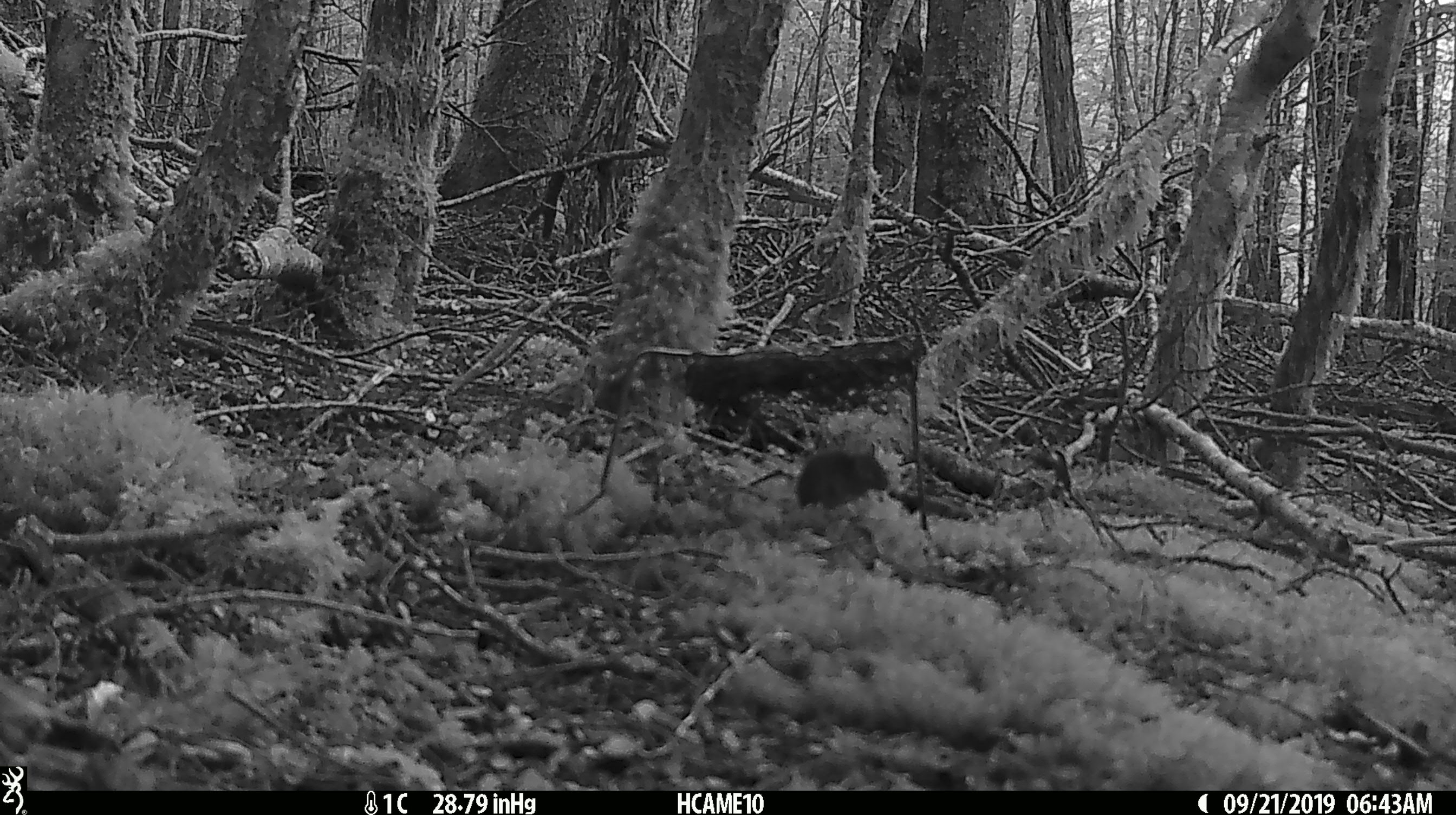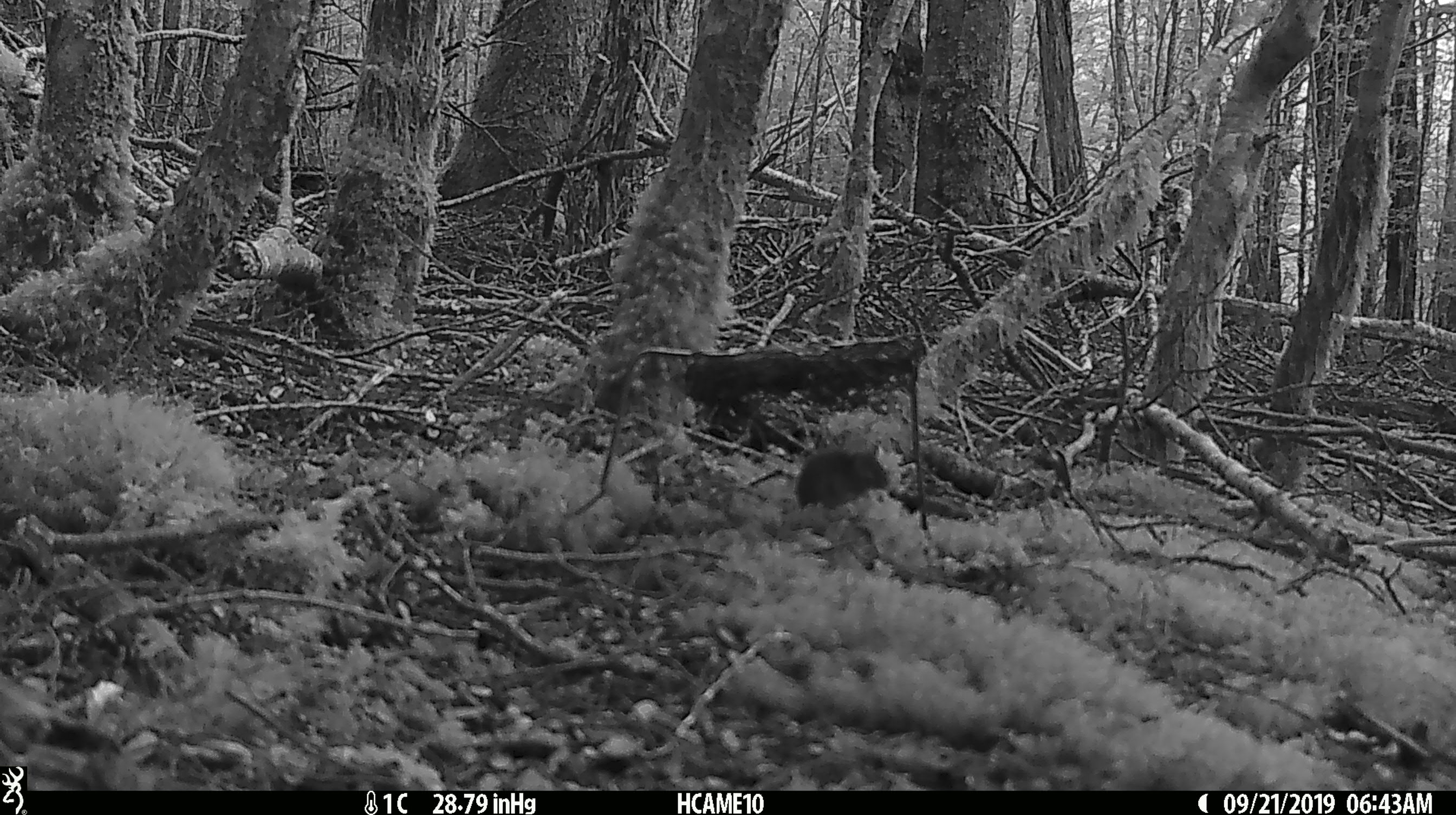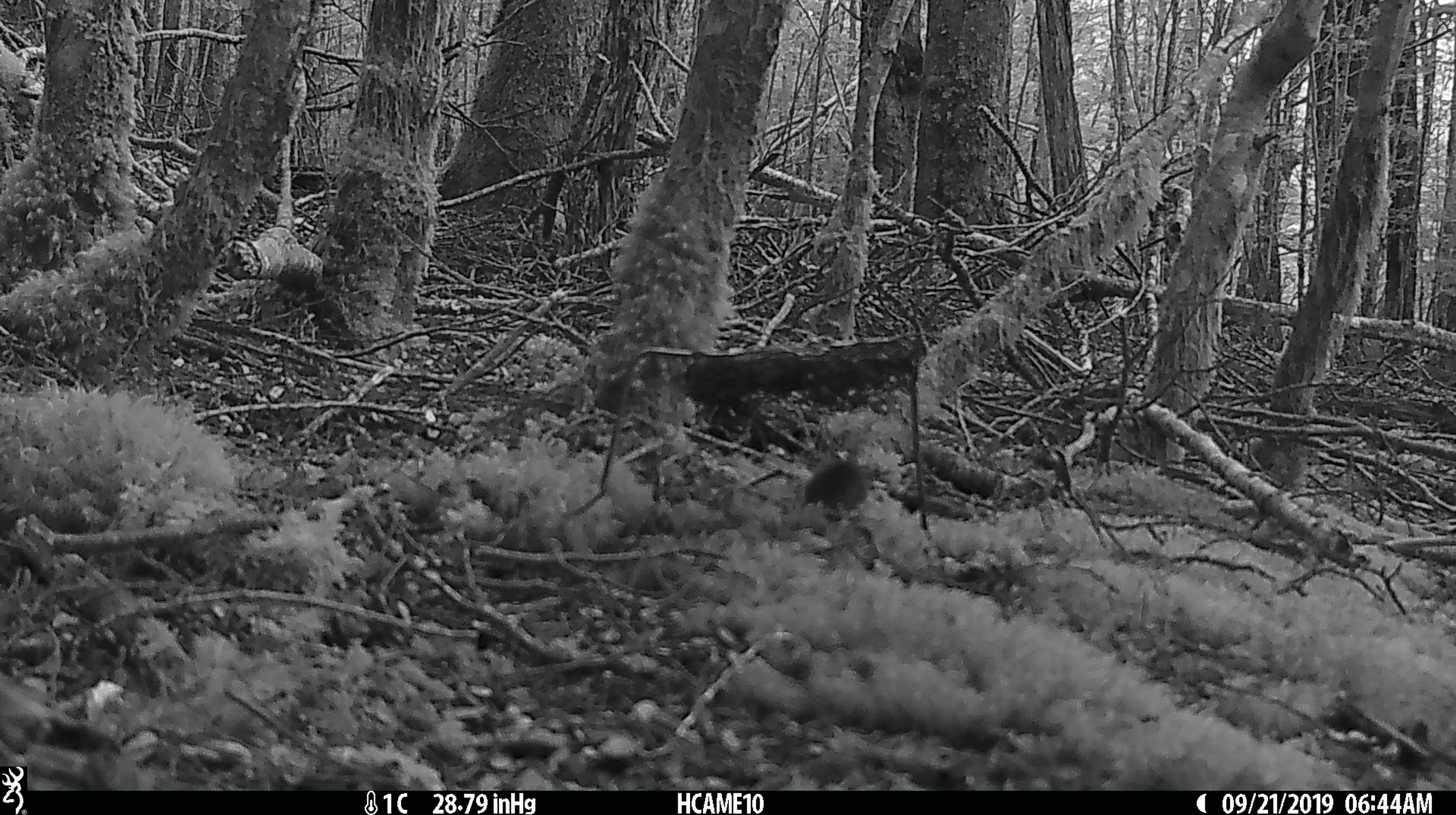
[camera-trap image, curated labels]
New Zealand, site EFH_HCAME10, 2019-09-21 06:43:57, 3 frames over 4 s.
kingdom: Animalia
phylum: Chordata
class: Mammalia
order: Rodentia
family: Muridae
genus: Mus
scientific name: Mus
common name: mouse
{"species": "mouse (Mus)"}